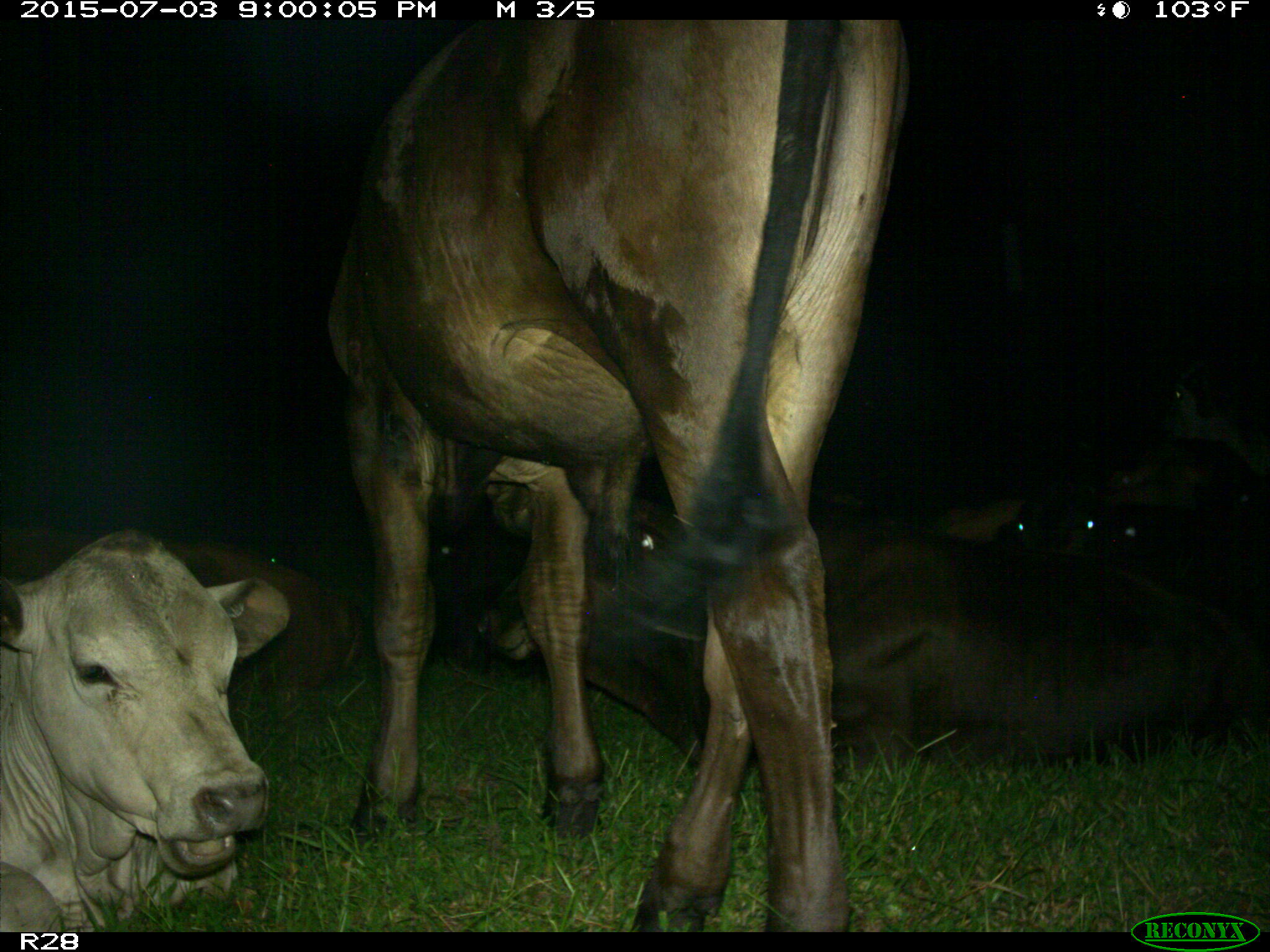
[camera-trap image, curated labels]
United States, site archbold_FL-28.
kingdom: Animalia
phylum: Chordata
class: Mammalia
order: Artiodactyla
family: Bovidae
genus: Bos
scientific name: Bos taurus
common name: domestic cow